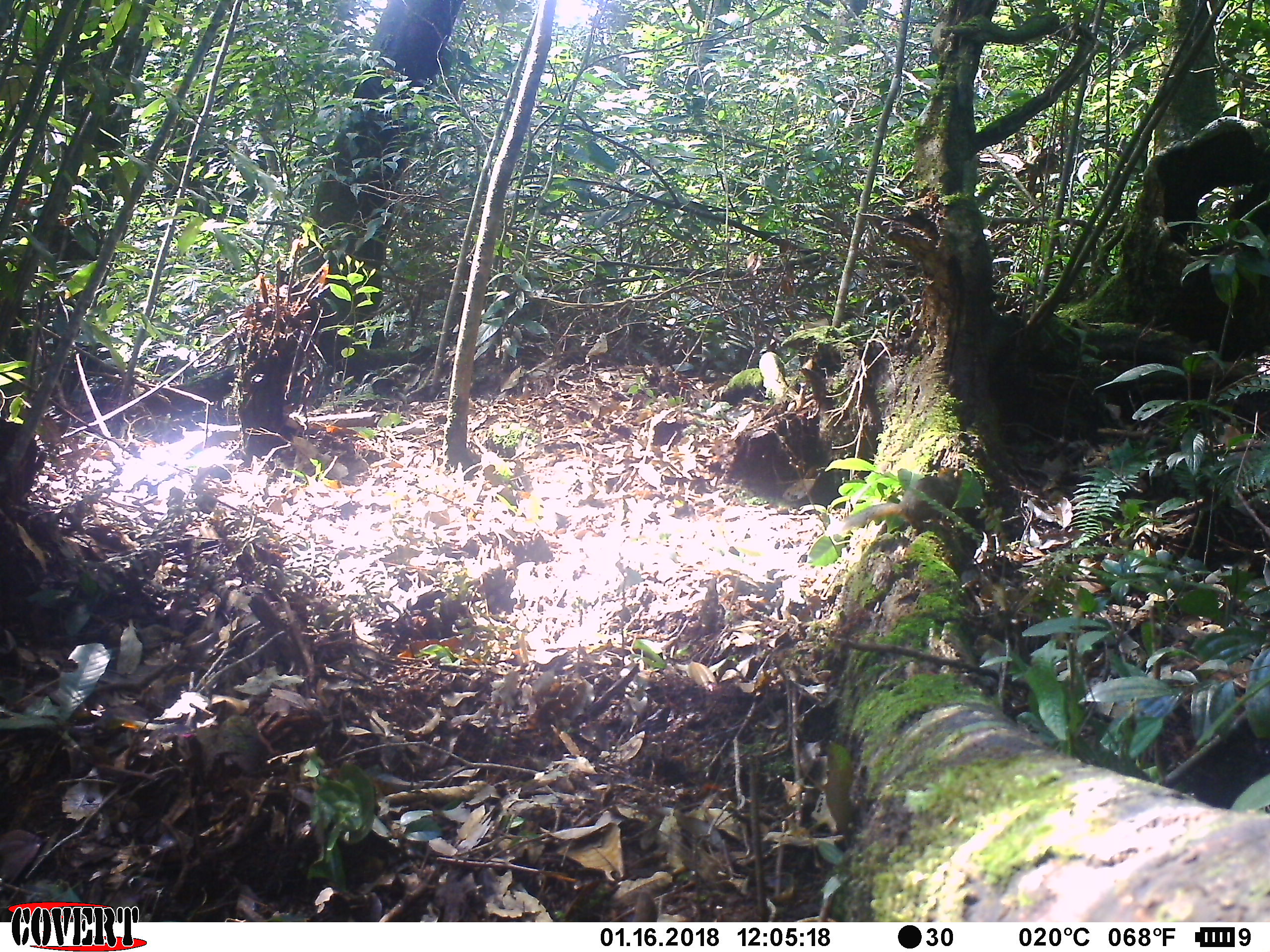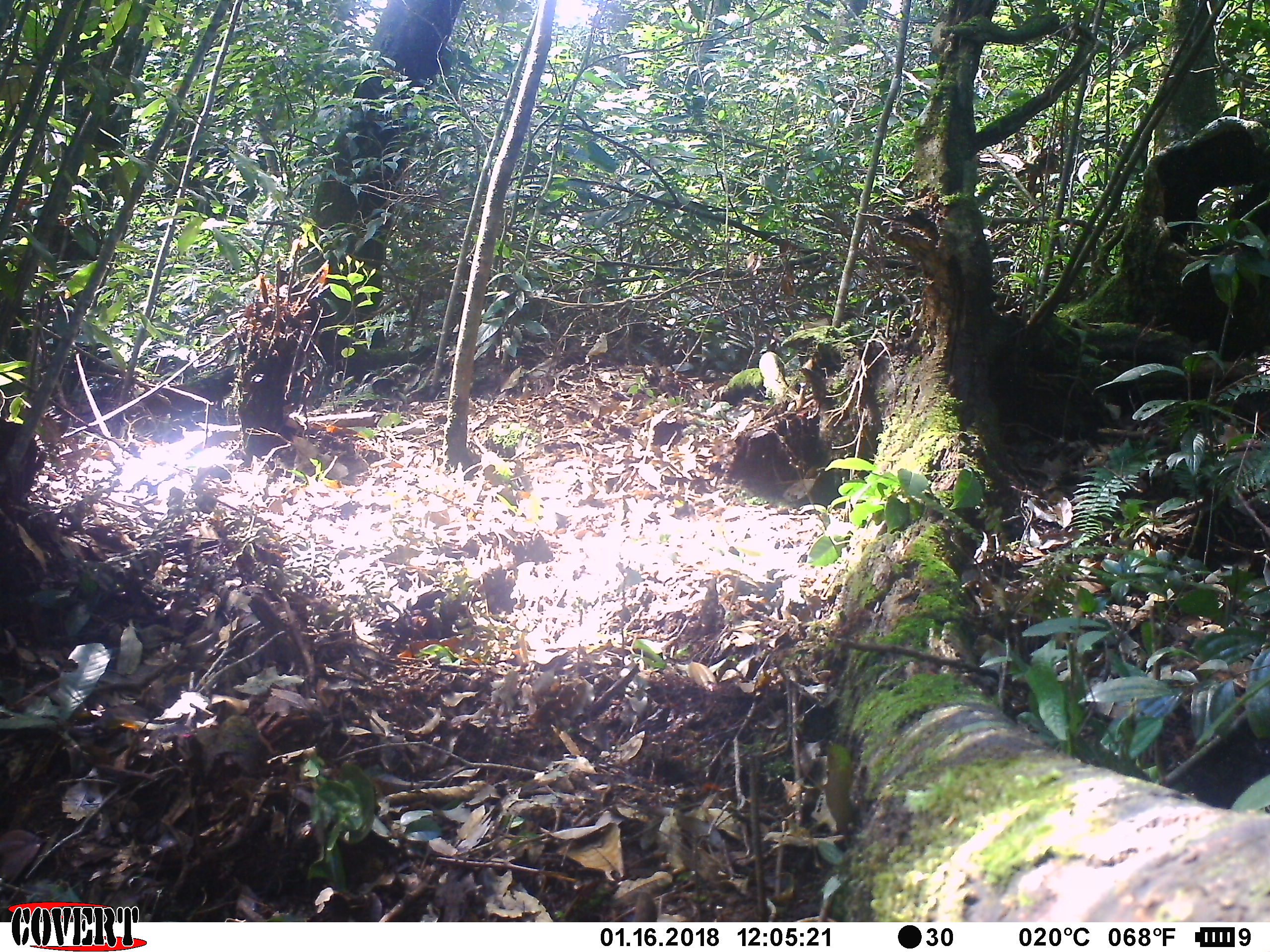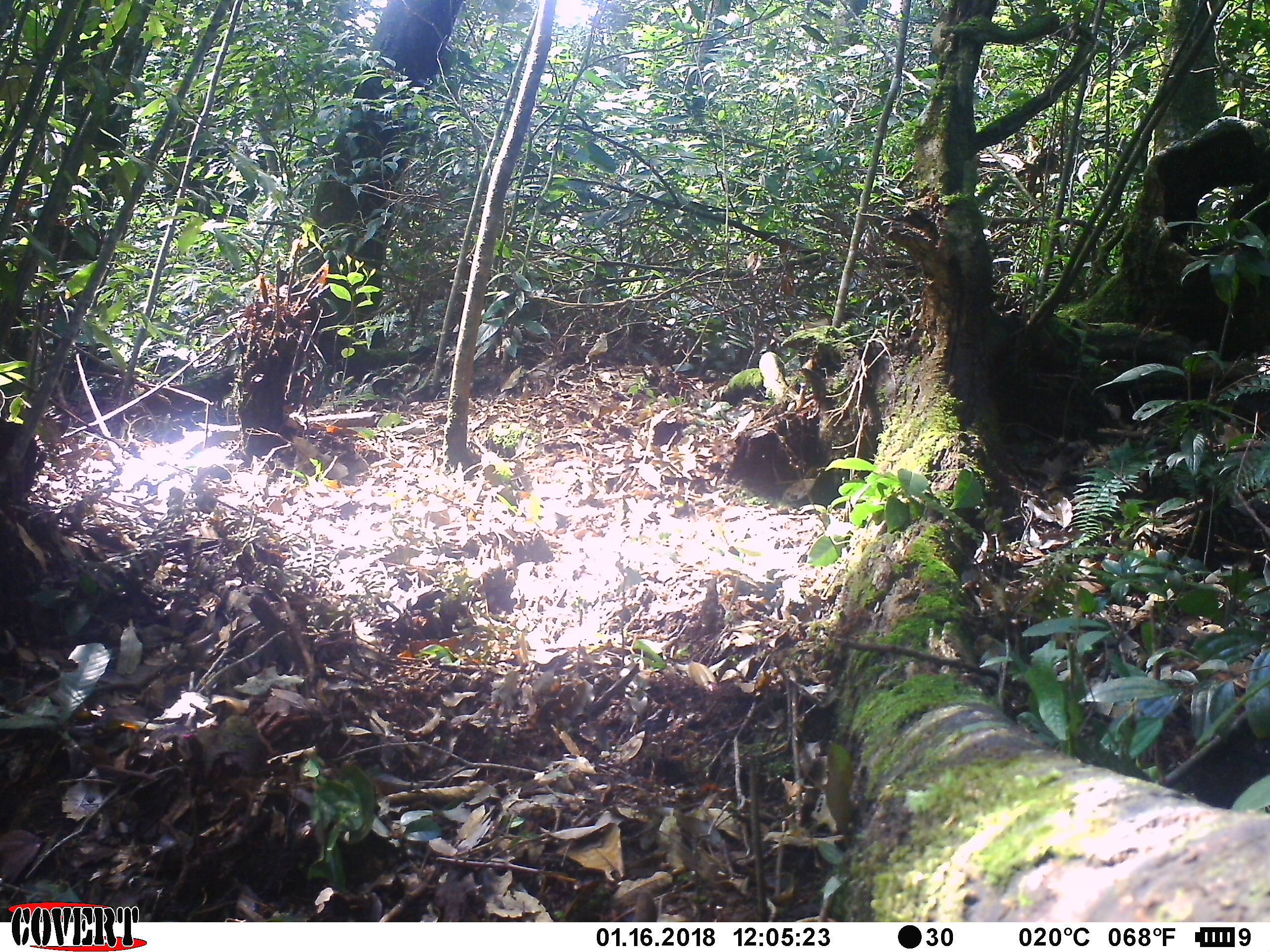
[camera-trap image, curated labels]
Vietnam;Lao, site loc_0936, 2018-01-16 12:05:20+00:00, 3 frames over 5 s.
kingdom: Animalia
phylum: Chordata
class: Mammalia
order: Rodentia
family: Sciuridae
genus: Dremomys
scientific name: Dremomys rufigenis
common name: red-cheeked squirrel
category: red cheeked squirrel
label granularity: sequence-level